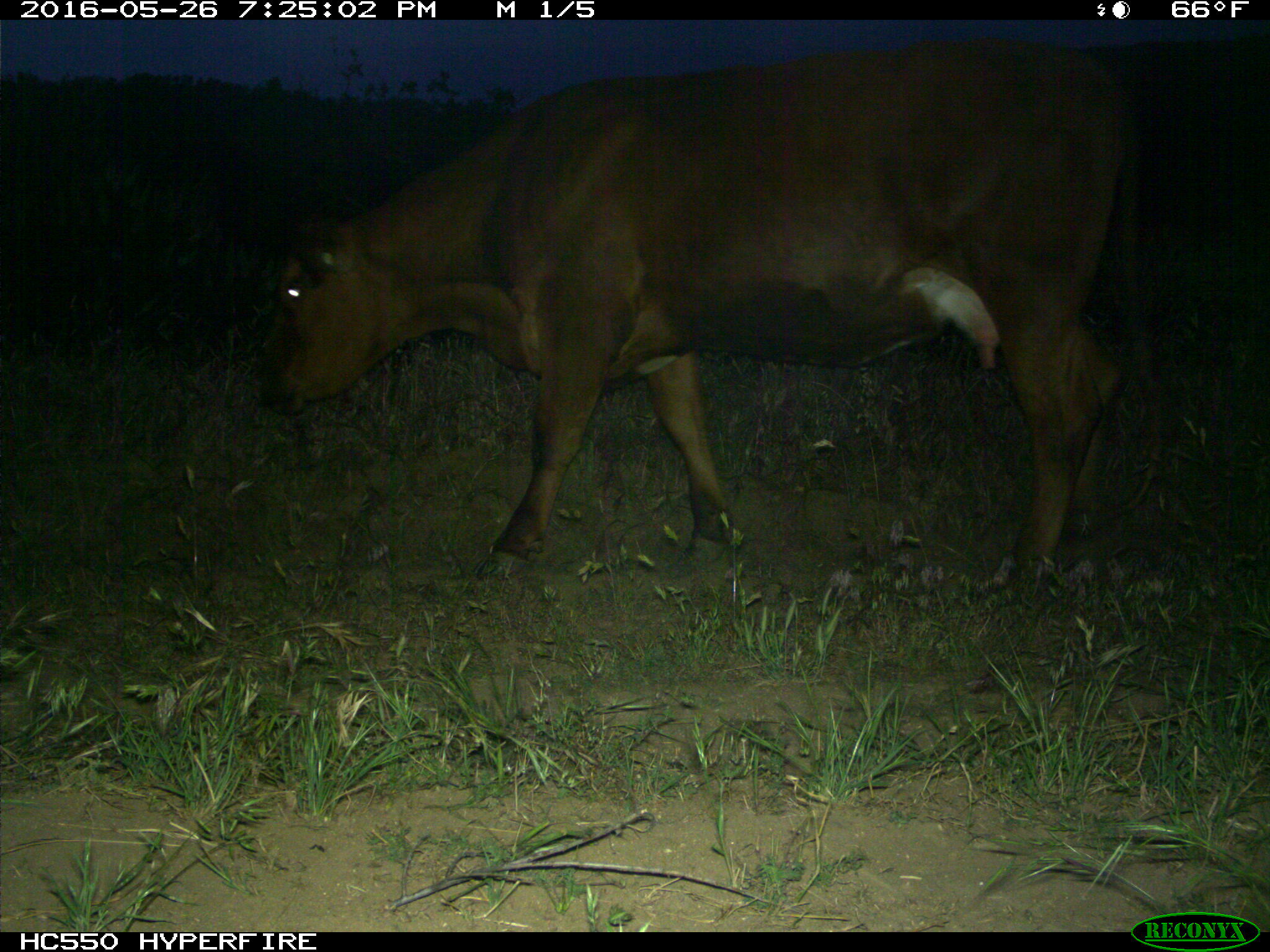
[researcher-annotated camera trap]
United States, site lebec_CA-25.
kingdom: Animalia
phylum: Chordata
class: Mammalia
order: Artiodactyla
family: Bovidae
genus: Bos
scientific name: Bos taurus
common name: domestic cow